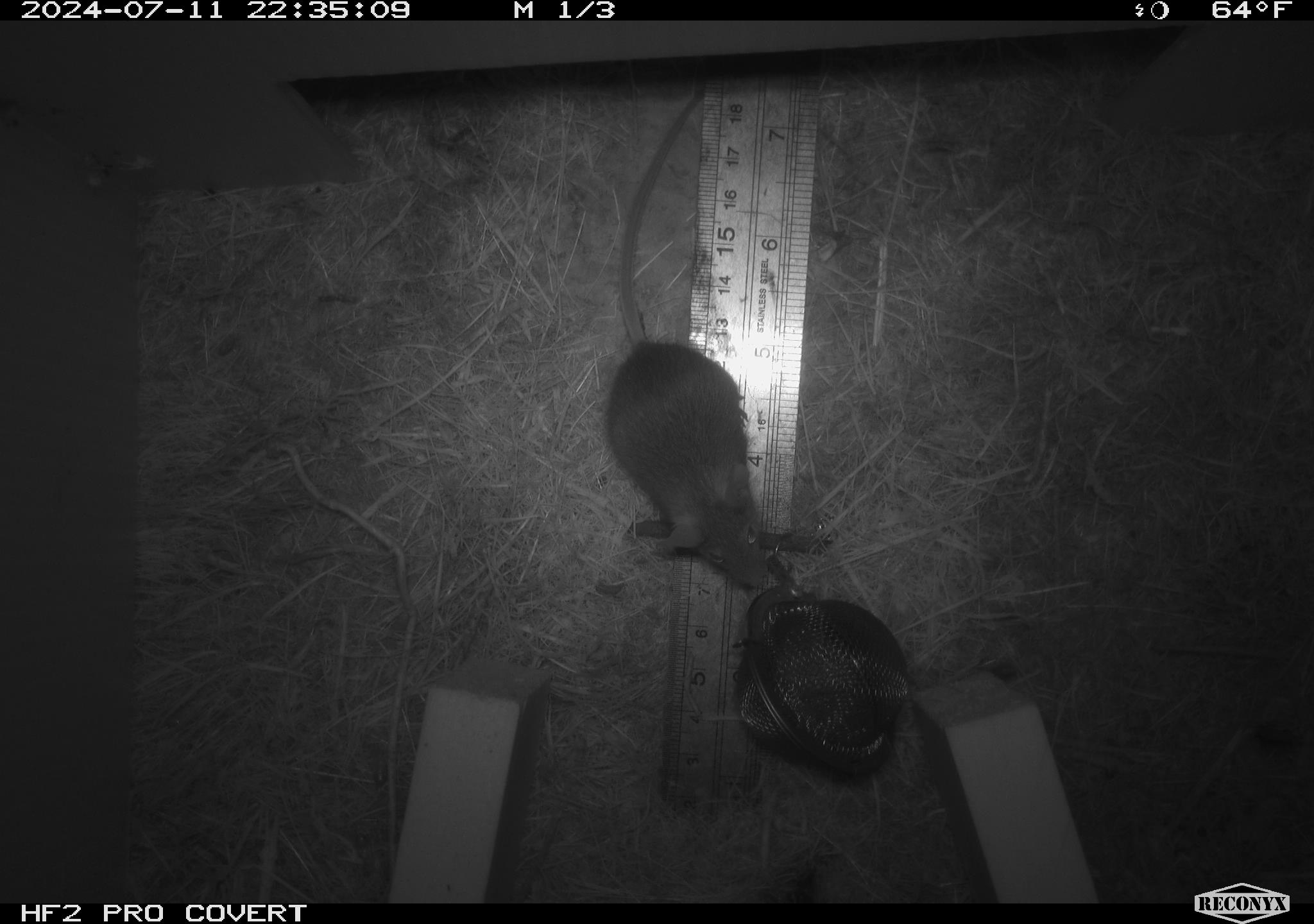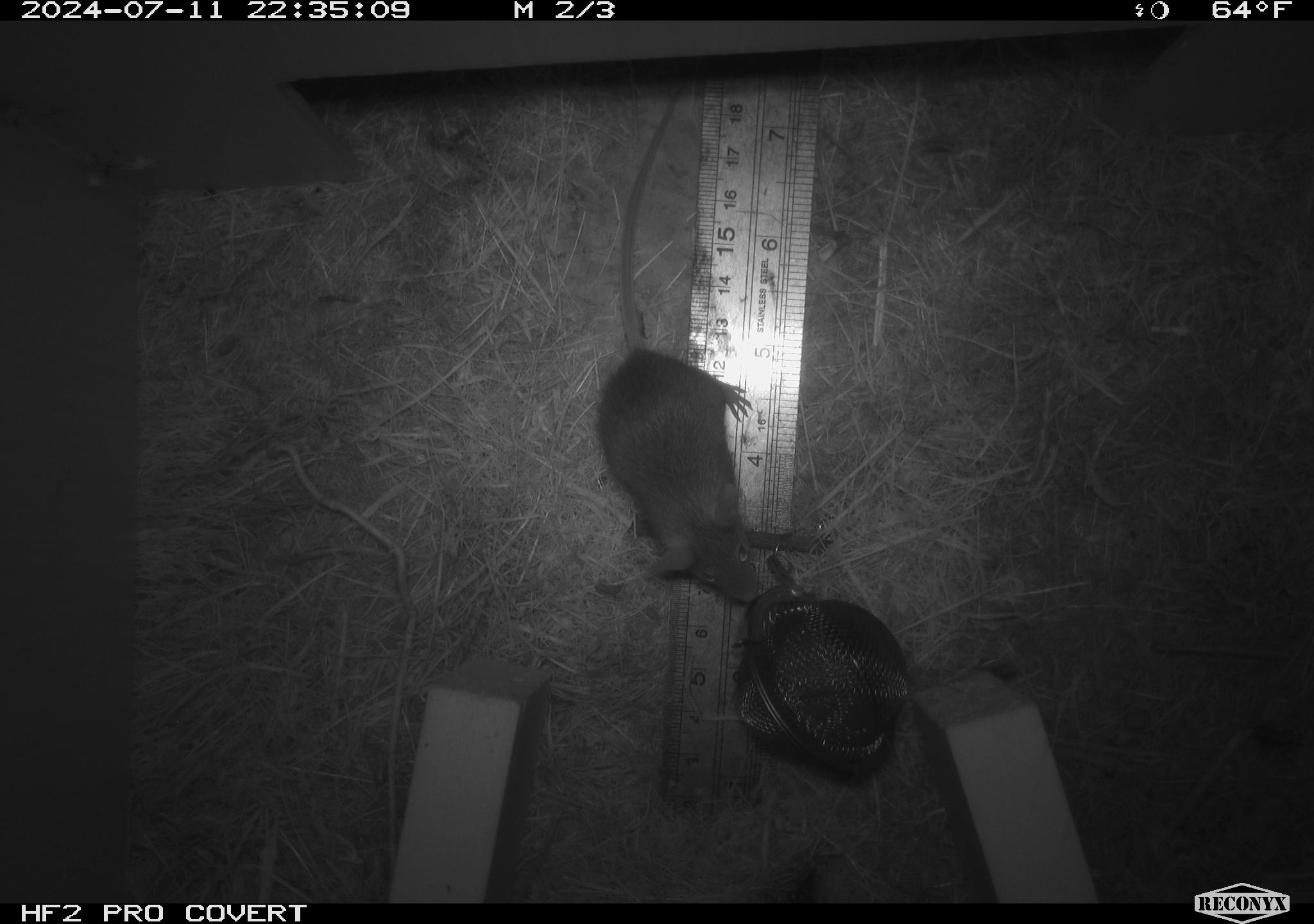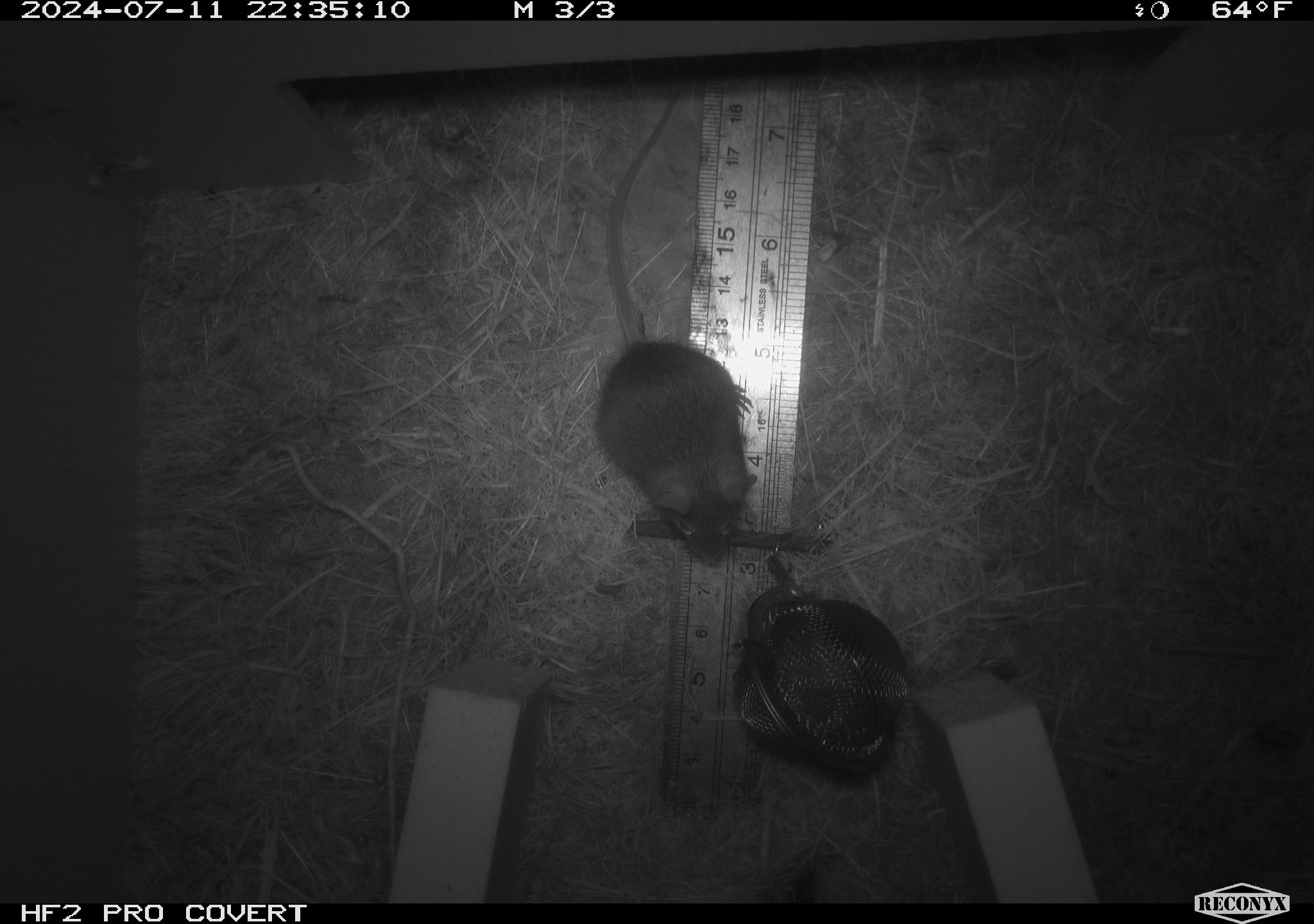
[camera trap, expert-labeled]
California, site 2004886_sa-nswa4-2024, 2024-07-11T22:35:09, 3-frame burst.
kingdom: Animalia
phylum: Chordata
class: Mammalia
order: Rodentia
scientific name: Rodentia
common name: mouse species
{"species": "mouse species (Rodentia)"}